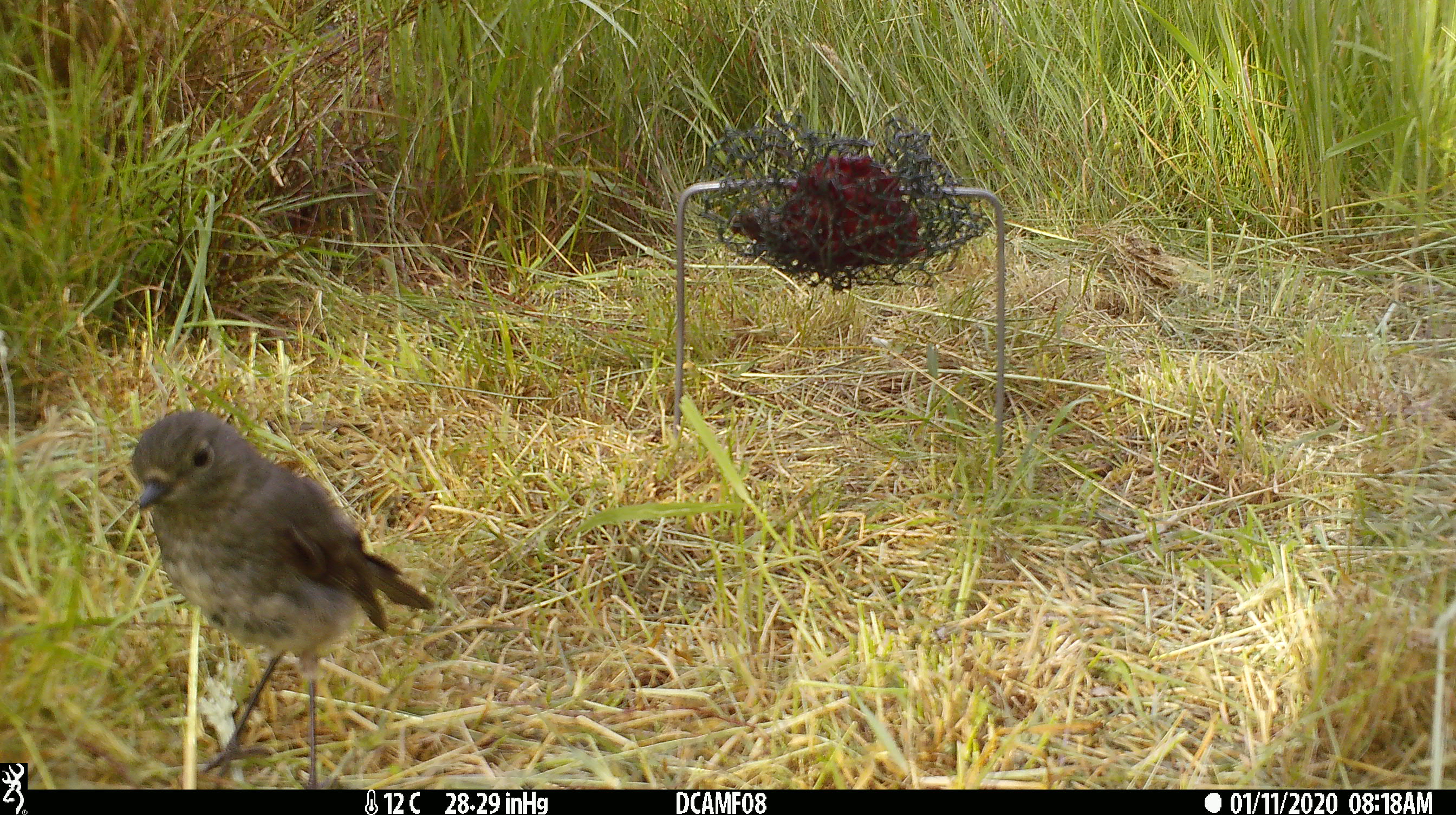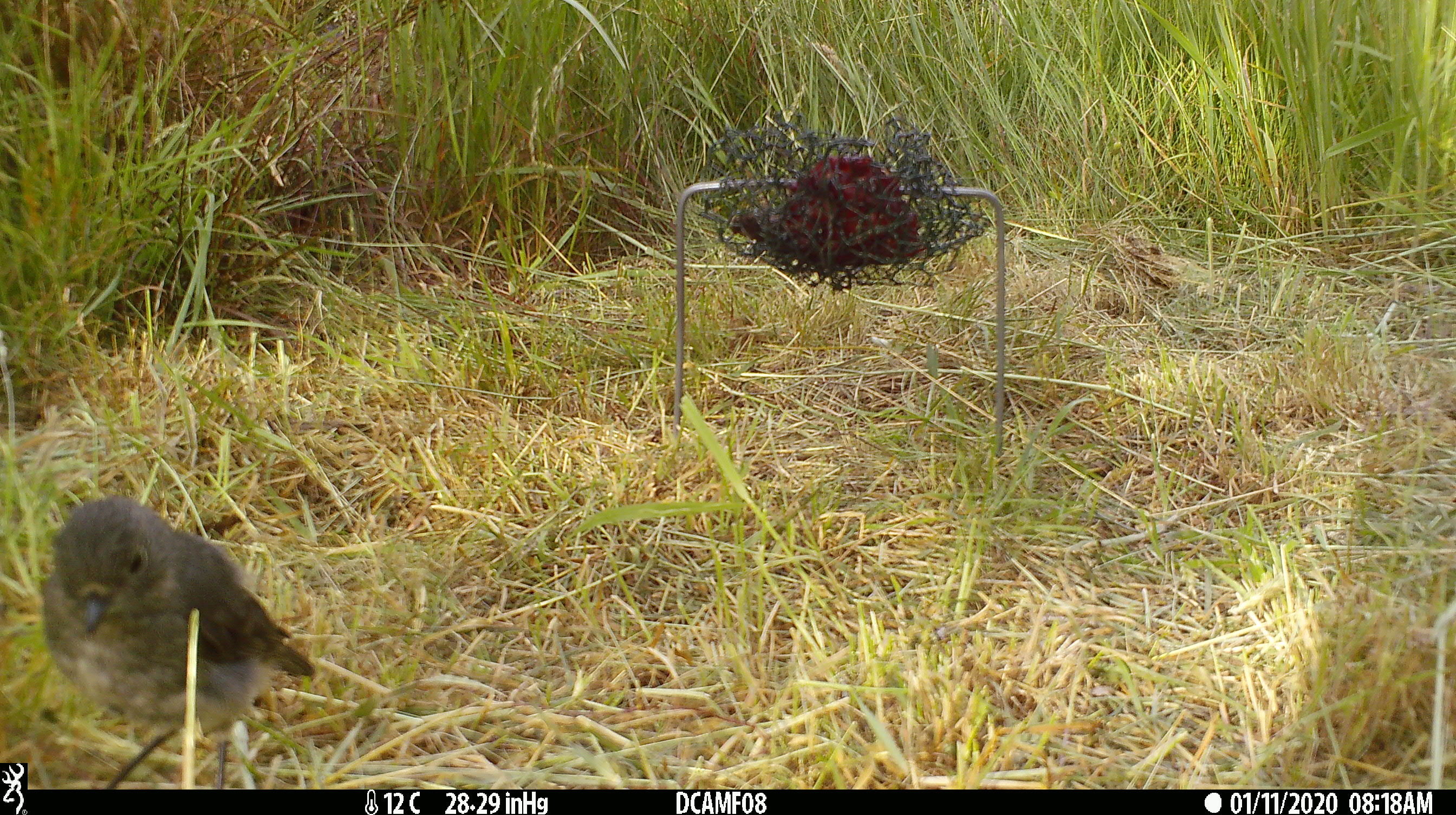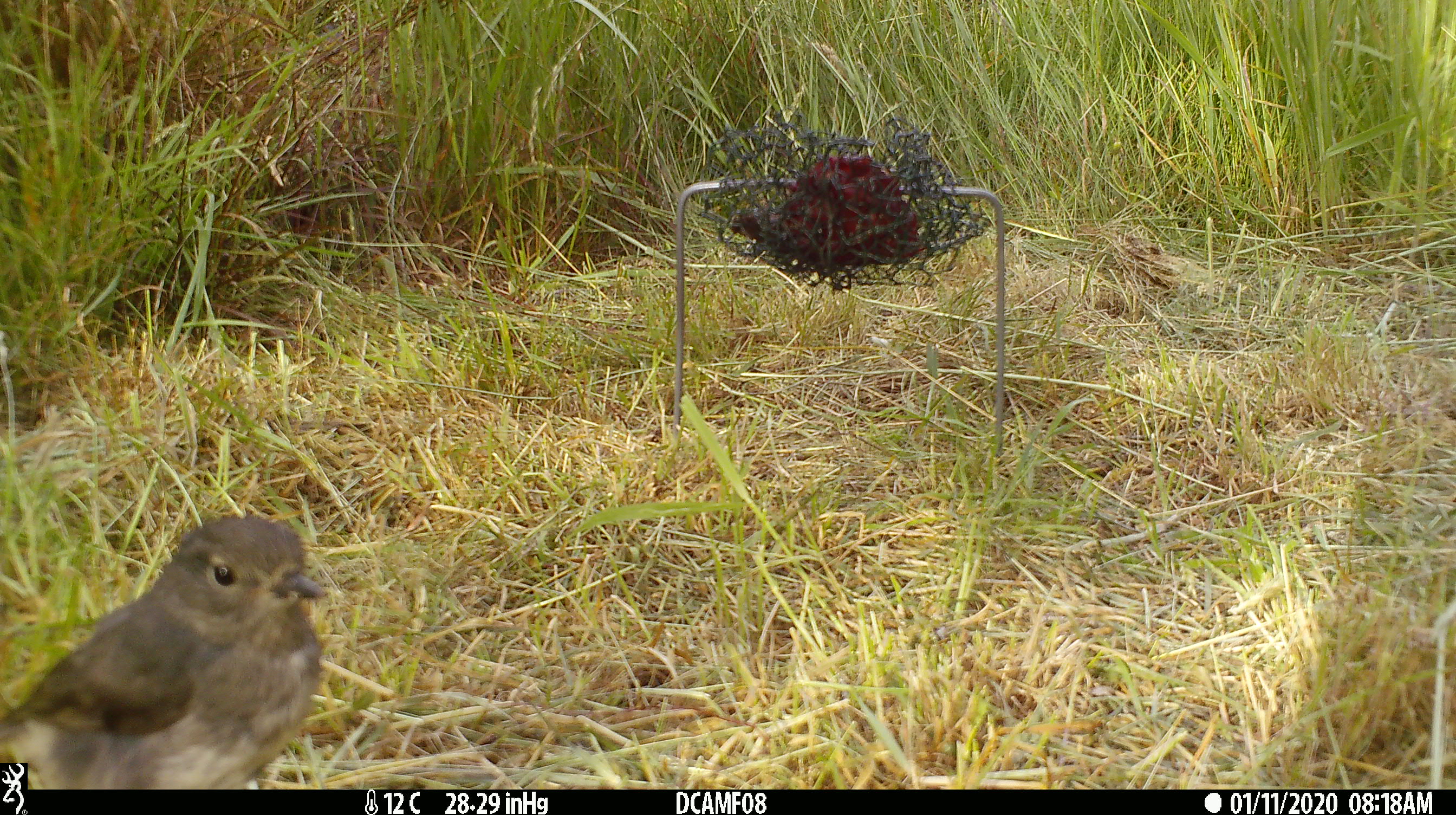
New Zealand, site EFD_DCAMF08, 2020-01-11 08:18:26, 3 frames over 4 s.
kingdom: Animalia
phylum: Chordata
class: Aves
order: Passeriformes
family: Petroicidae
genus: Petroica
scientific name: Petroica australis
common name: new zealand robin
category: robin